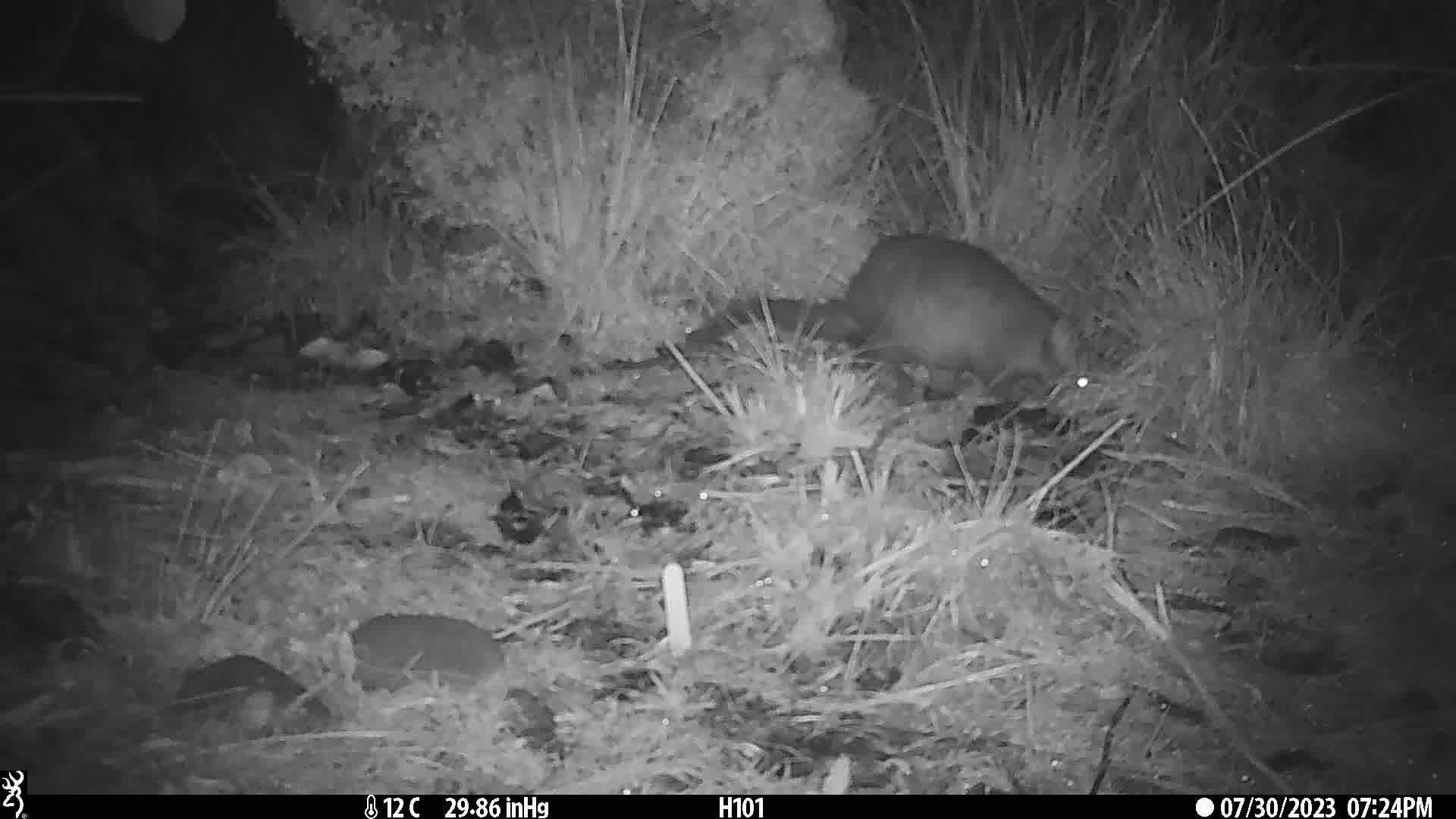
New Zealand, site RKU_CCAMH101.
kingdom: Animalia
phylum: Chordata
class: Mammalia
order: Diprotodontia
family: Phalangeridae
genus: Trichosurus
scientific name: Trichosurus vulpecula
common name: common brushtail possum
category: possum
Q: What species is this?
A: Possum (common brushtail possum) (Trichosurus vulpecula).